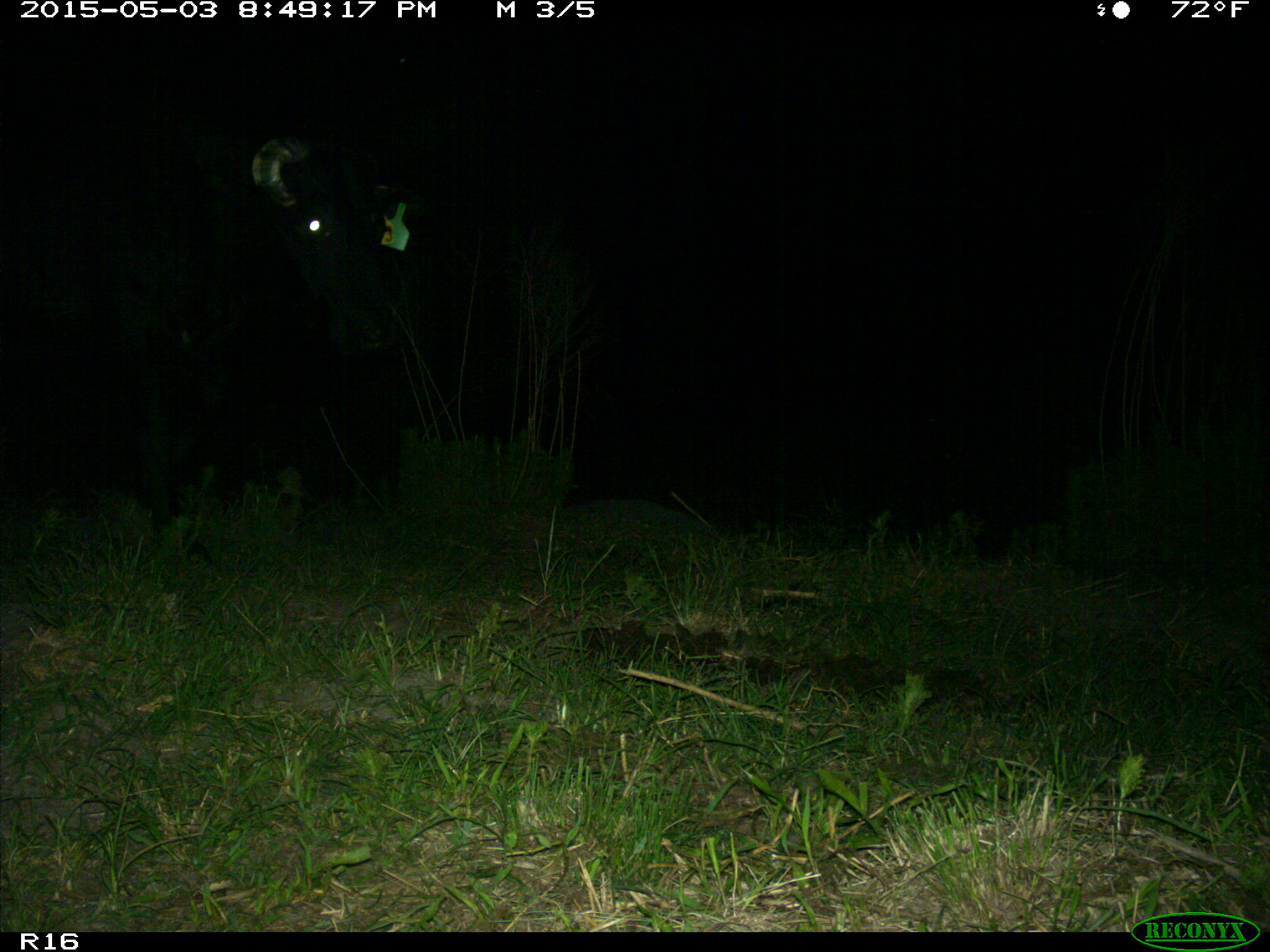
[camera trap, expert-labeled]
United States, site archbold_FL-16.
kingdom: Animalia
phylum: Chordata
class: Mammalia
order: Artiodactyla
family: Bovidae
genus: Bos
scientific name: Bos taurus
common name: domestic cow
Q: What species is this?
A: Bos taurus (domestic cow).